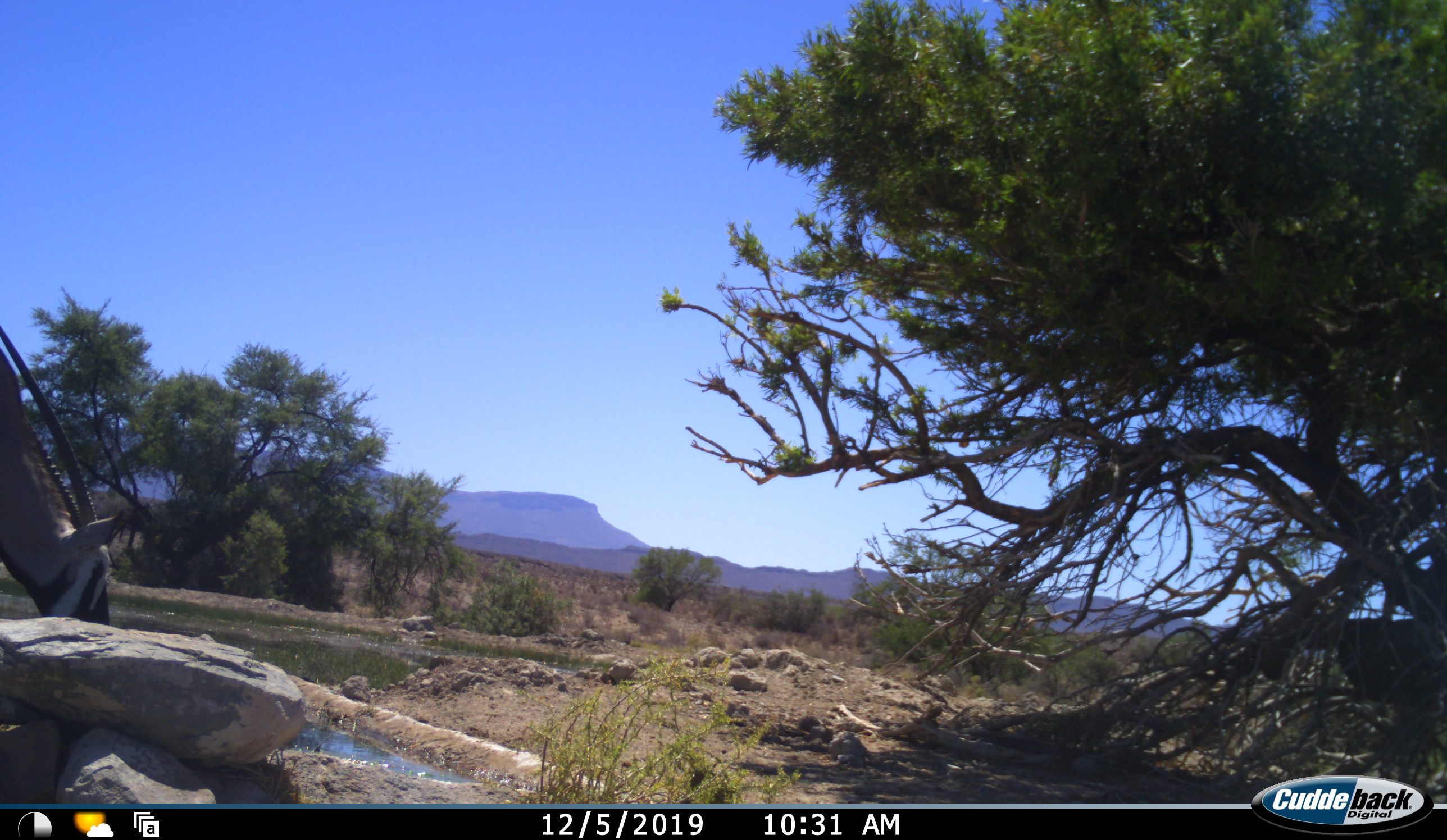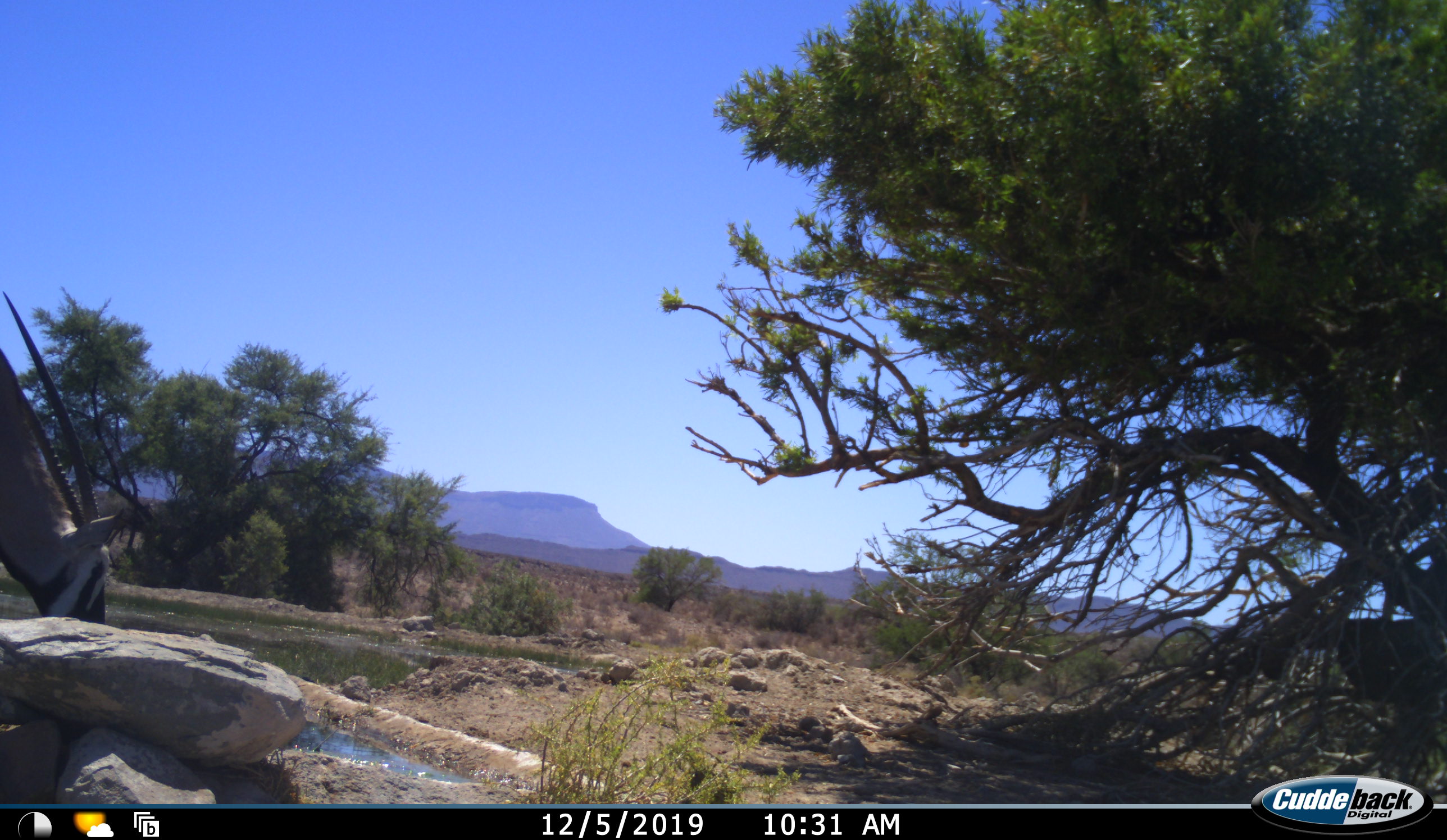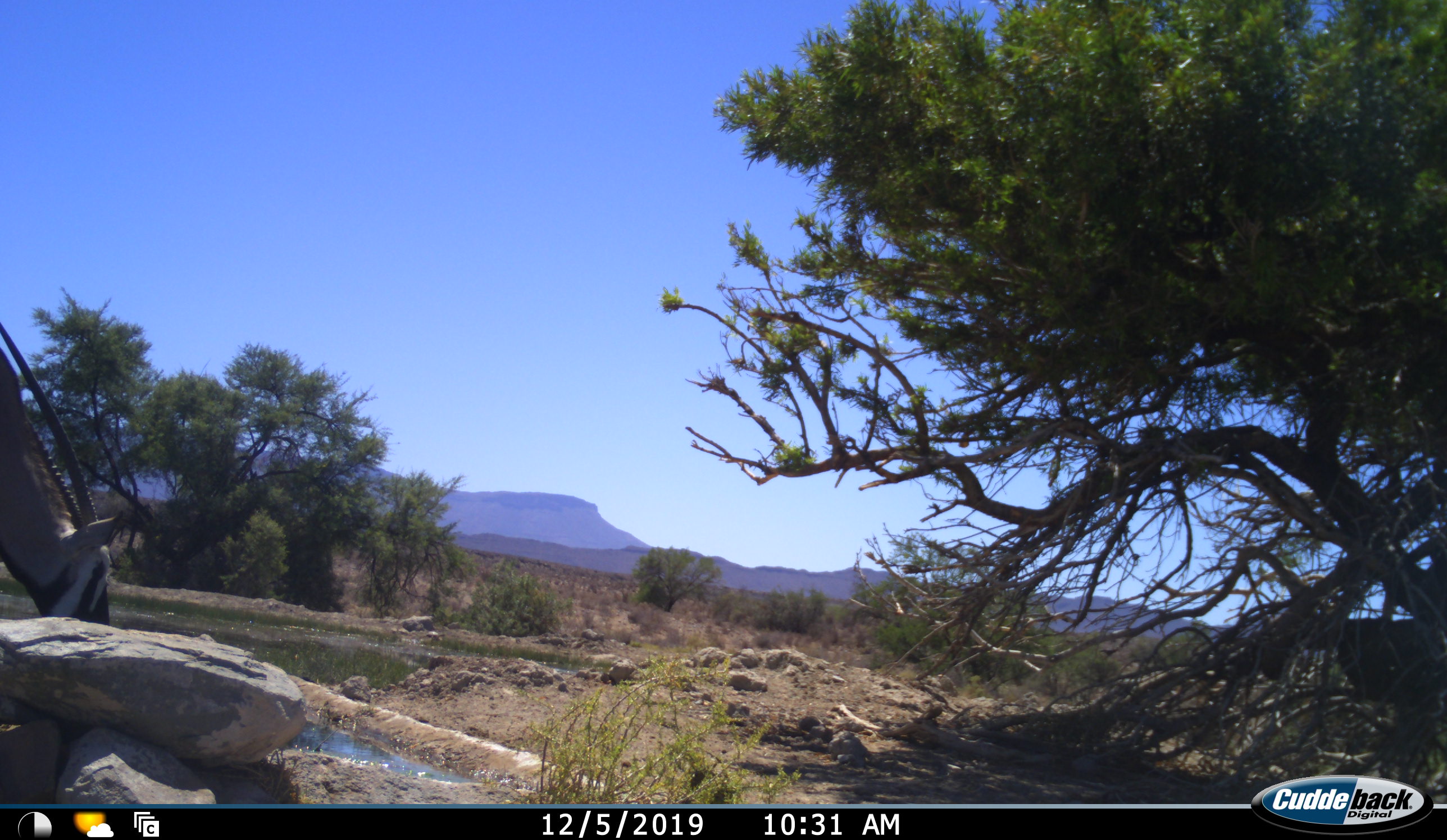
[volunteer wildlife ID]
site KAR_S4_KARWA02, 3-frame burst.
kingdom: Animalia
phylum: Chordata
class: Mammalia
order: Artiodactyla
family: Bovidae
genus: Oryx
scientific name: Oryx gazella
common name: gemsbok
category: oryx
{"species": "oryx (gemsbok) (Oryx gazella)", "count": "1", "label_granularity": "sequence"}